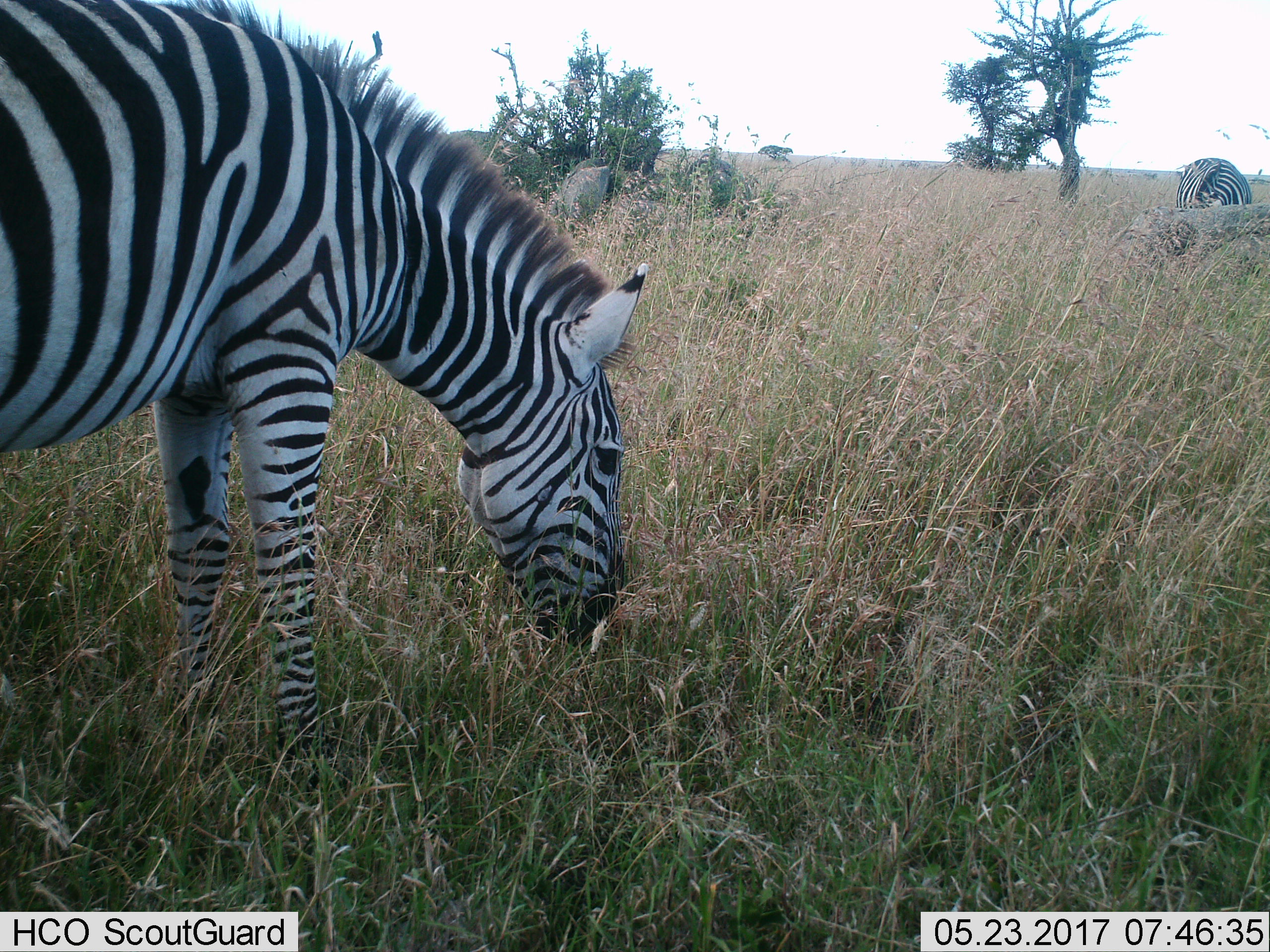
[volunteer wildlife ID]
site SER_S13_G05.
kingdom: Animalia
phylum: Chordata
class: Mammalia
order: Perissodactyla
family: Equidae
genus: Equus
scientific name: Equus quagga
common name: plains zebra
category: zebraplains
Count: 2.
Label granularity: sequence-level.